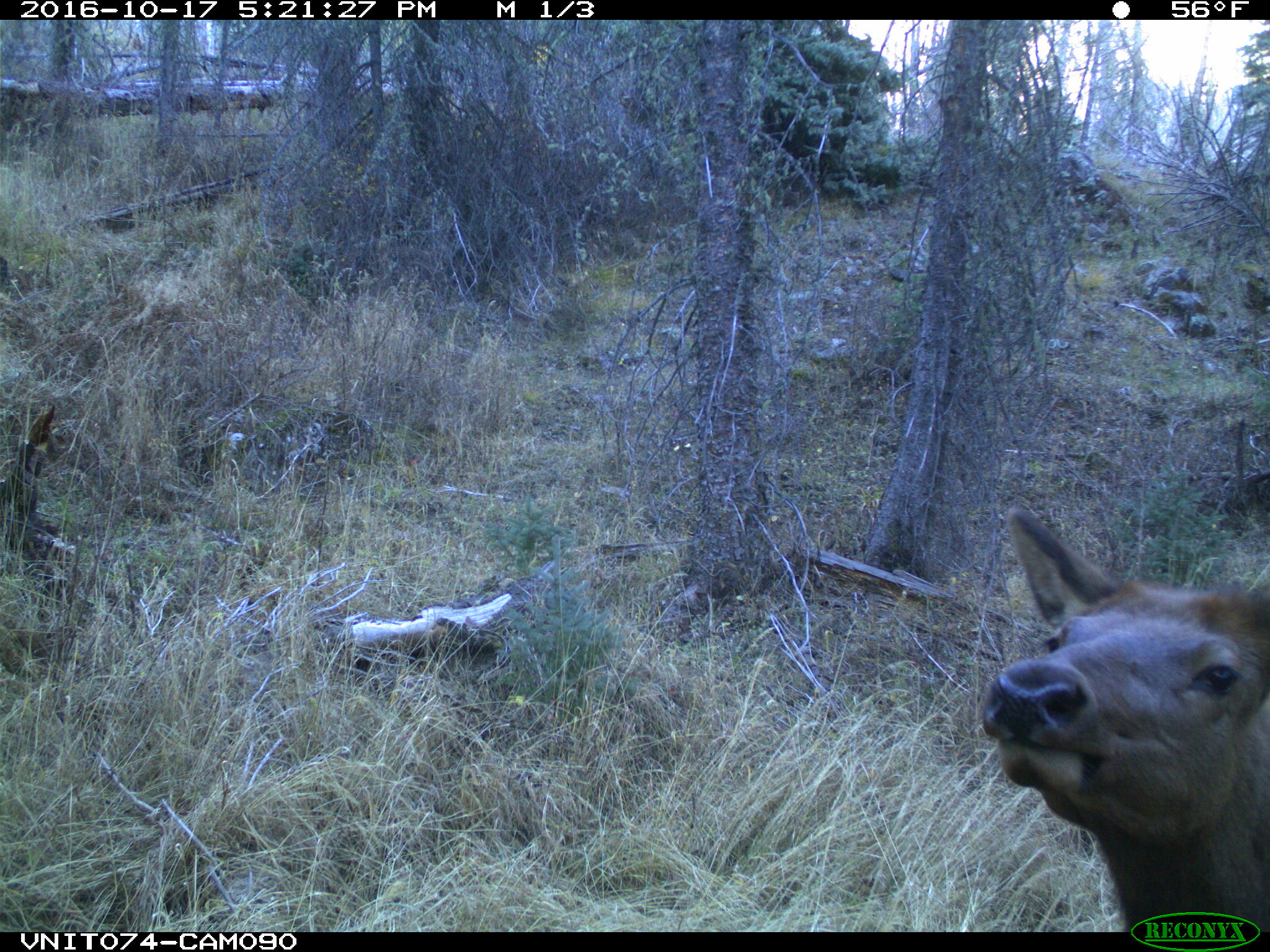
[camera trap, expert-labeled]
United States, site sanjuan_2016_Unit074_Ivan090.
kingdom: Animalia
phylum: Chordata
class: Mammalia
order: Artiodactyla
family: Cervidae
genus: Cervus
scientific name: Cervus elaphus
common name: red deer